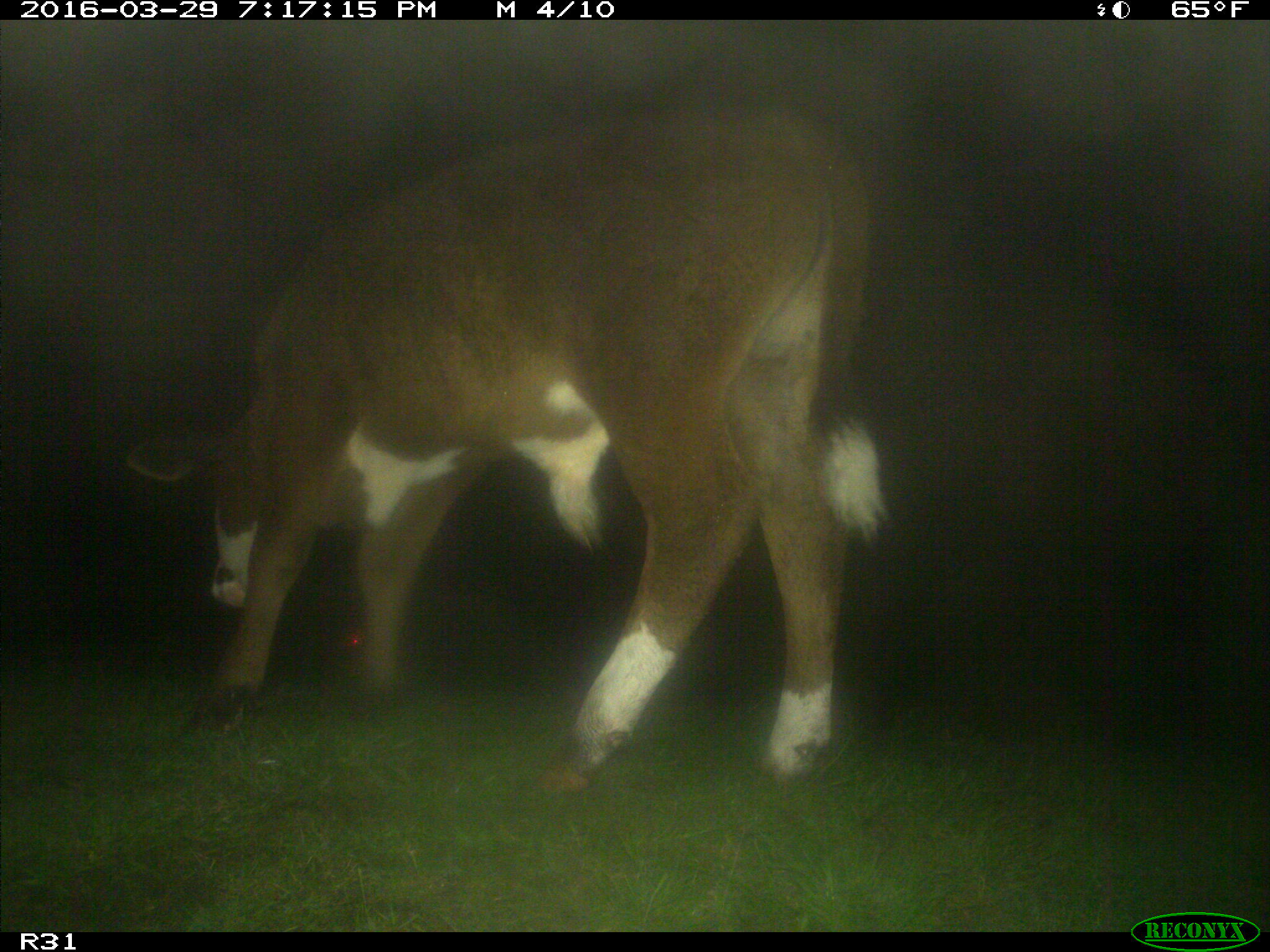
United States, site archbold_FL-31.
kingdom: Animalia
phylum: Chordata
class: Mammalia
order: Artiodactyla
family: Bovidae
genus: Bos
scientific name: Bos taurus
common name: domestic cow